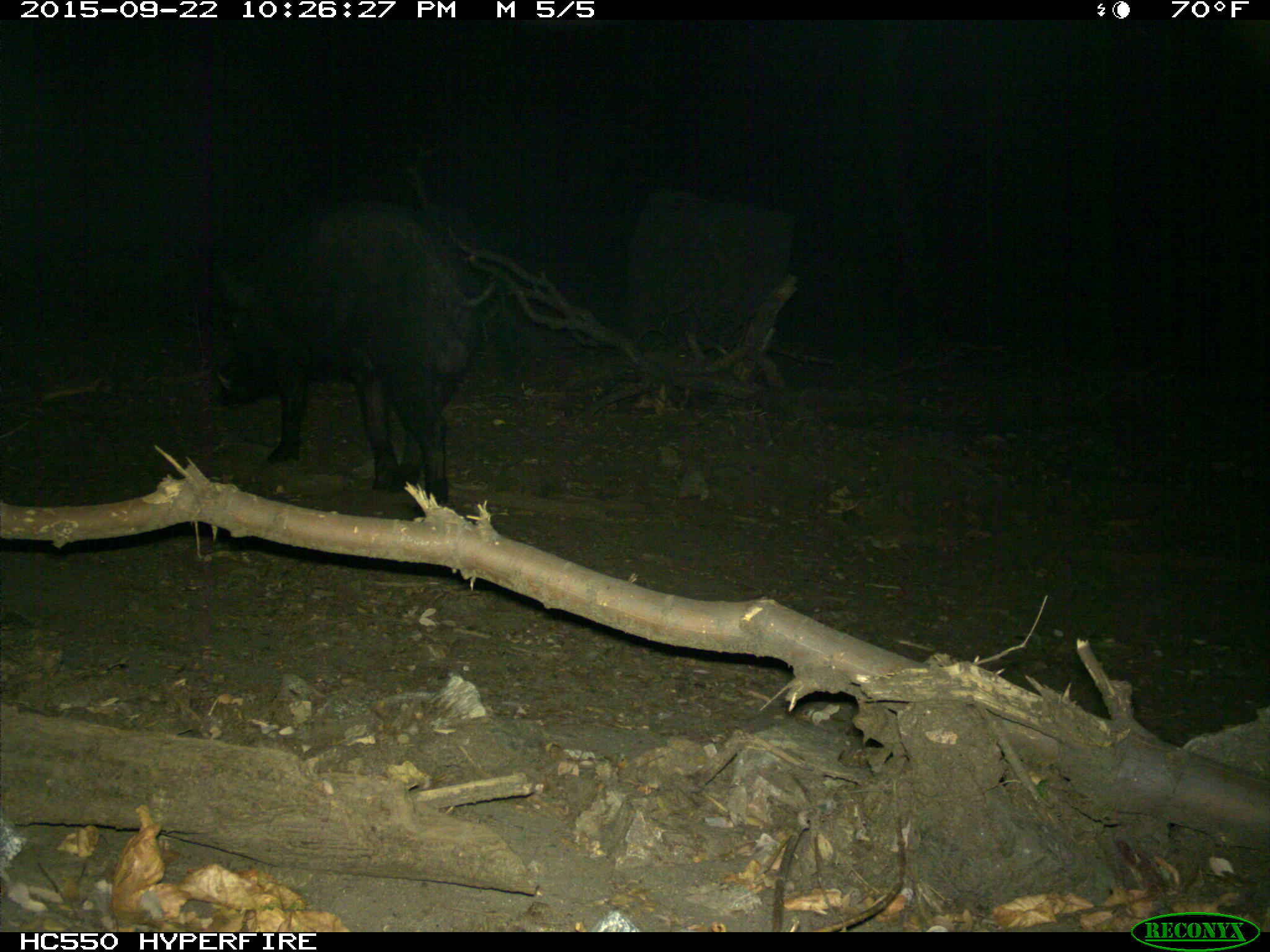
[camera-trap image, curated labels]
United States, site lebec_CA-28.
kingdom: Animalia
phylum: Chordata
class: Mammalia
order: Artiodactyla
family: Suidae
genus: Sus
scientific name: Sus scrofa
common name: wild boar